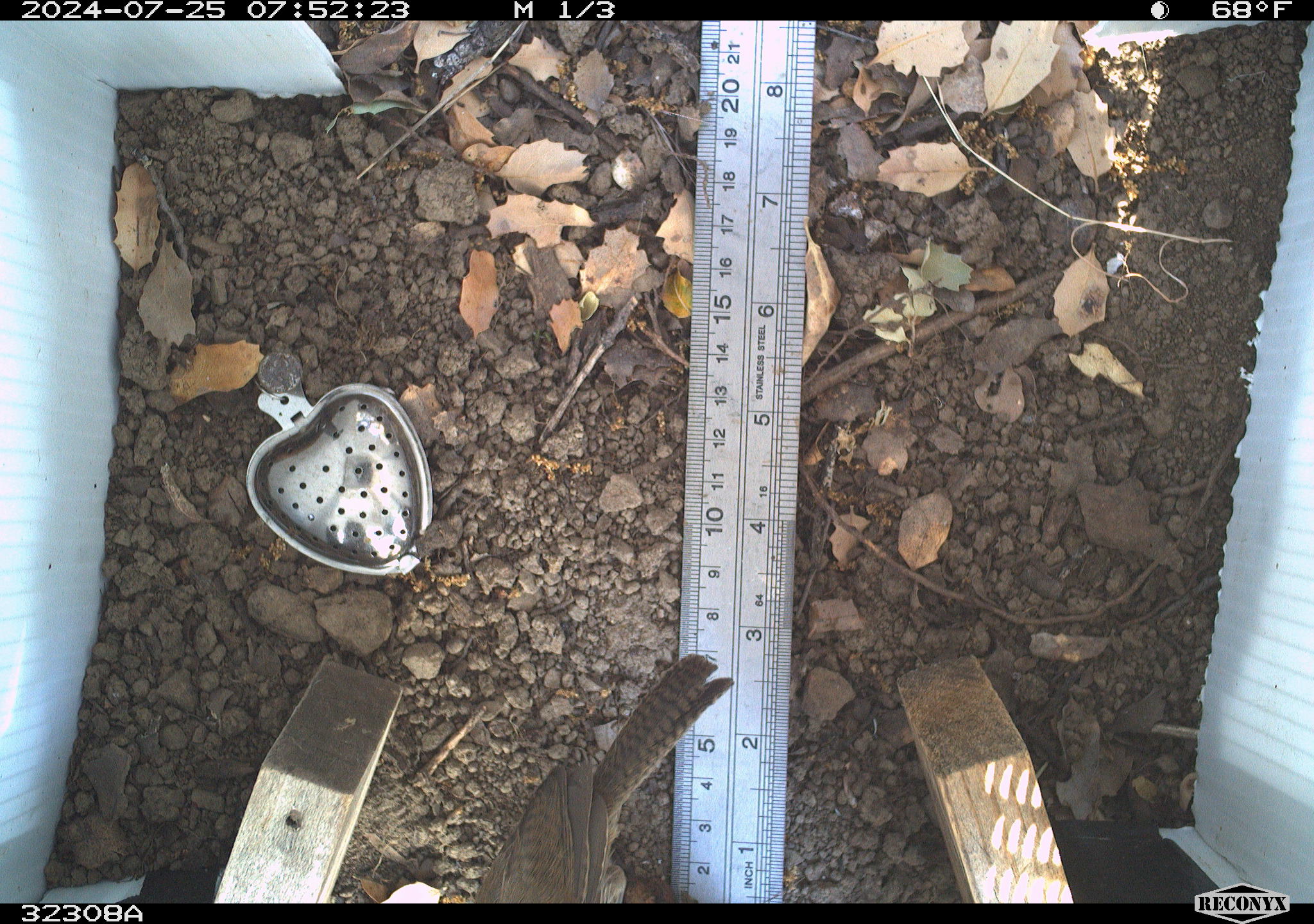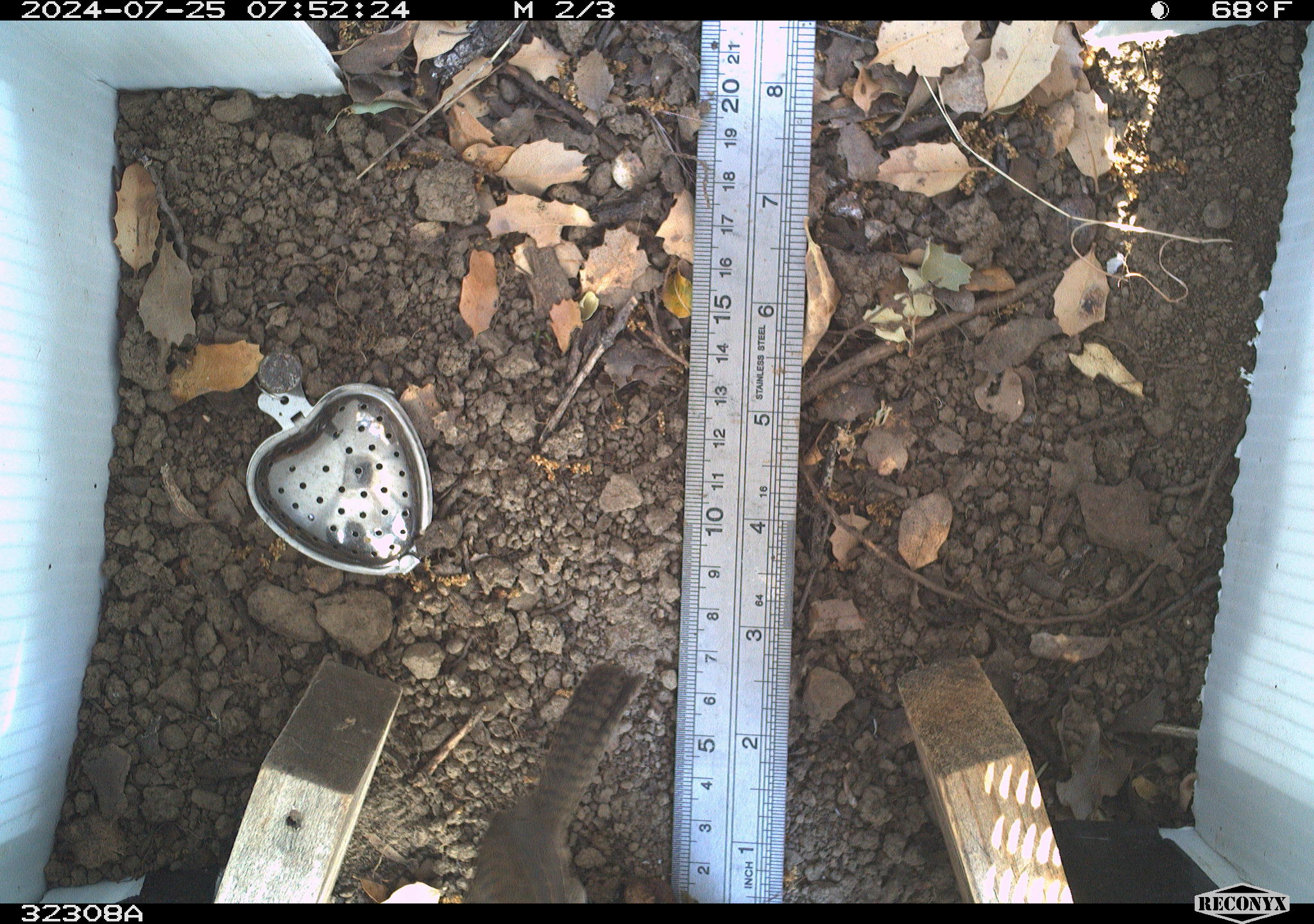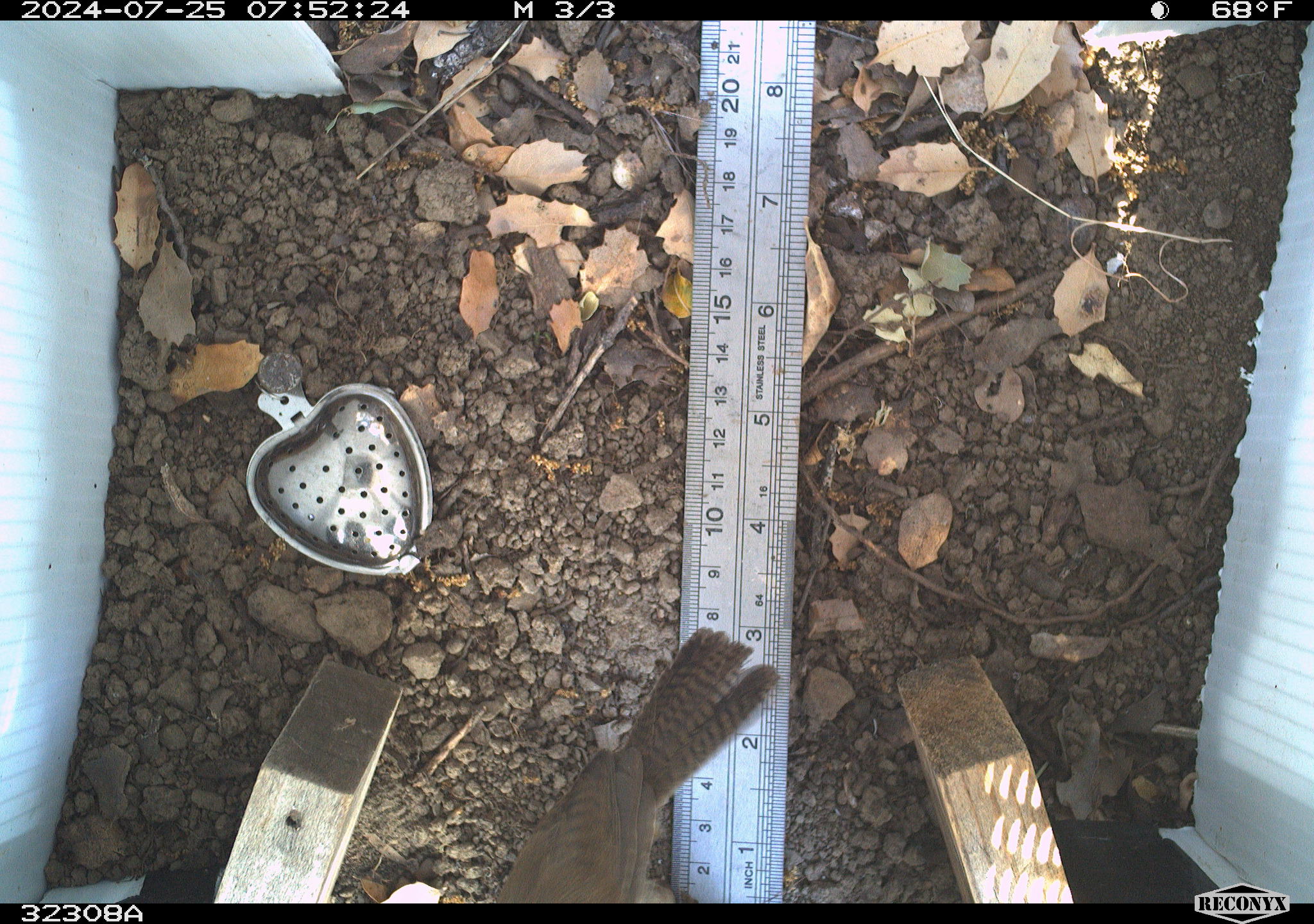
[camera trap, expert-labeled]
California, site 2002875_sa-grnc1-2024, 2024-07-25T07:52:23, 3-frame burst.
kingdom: Animalia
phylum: Chordata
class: Aves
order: Passeriformes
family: Troglodytidae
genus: Thryomanes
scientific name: Thryomanes bewickii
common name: bewick's wren